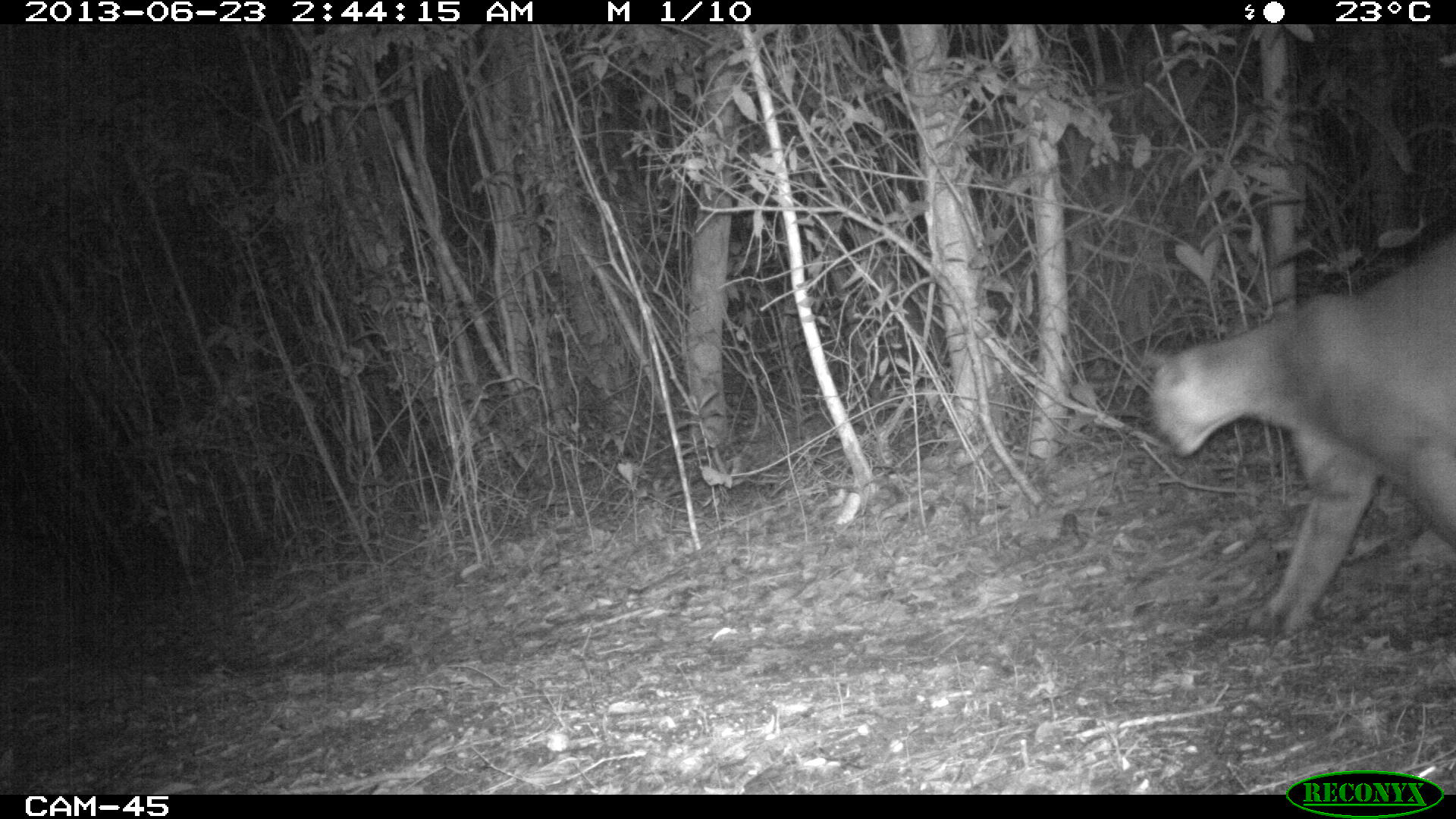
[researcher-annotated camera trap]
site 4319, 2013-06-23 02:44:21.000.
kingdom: Animalia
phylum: Chordata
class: Mammalia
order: Carnivora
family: Felidae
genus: Puma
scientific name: Puma concolor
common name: mountain lion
Puma concolor (mountain lion), count 1, sex male.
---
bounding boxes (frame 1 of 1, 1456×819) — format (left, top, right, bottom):
puma concolor: (1137, 225, 1456, 636)